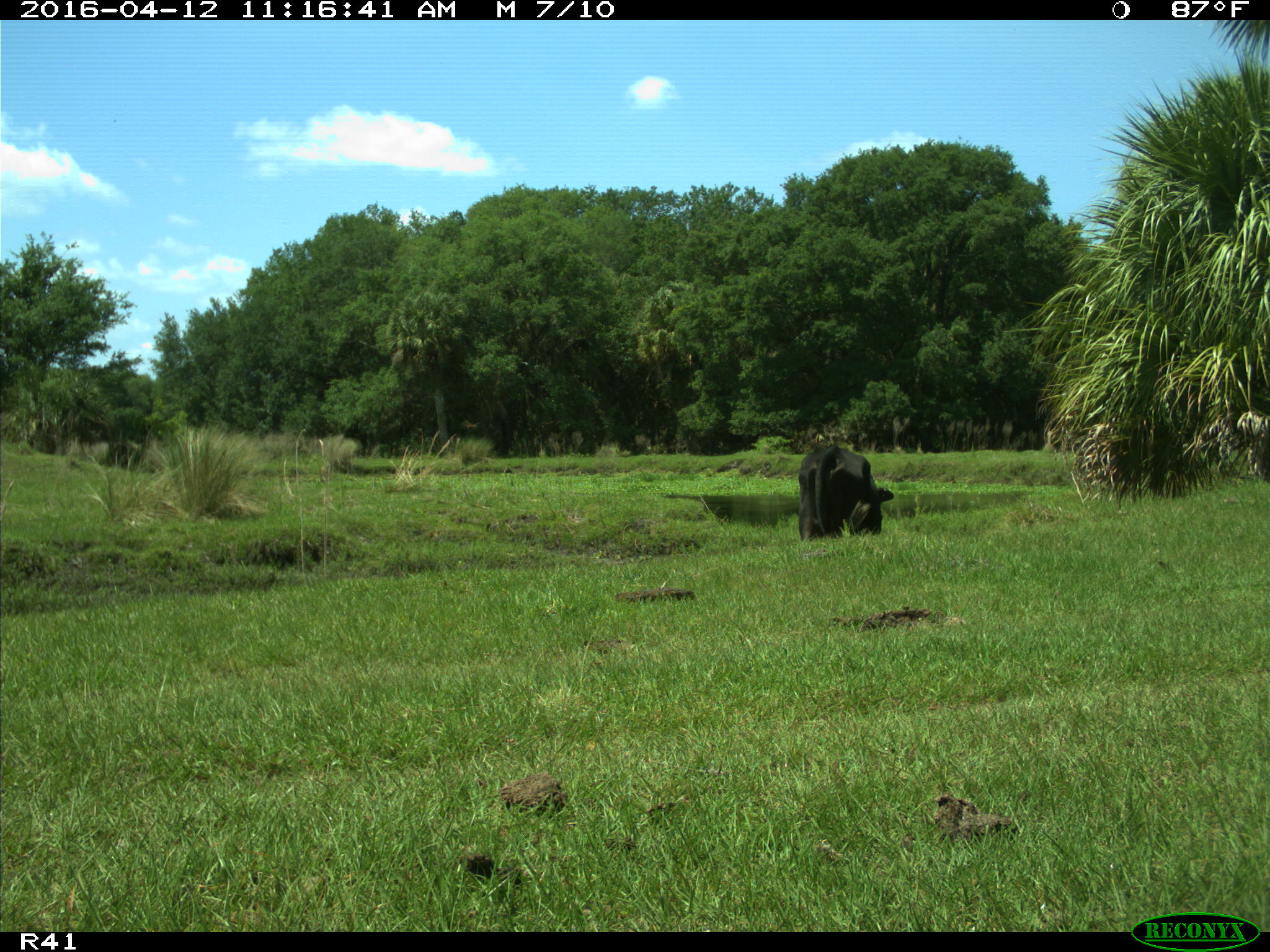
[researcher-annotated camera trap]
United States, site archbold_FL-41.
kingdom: Animalia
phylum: Chordata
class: Mammalia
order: Artiodactyla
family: Bovidae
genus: Bos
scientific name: Bos taurus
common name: domestic cow